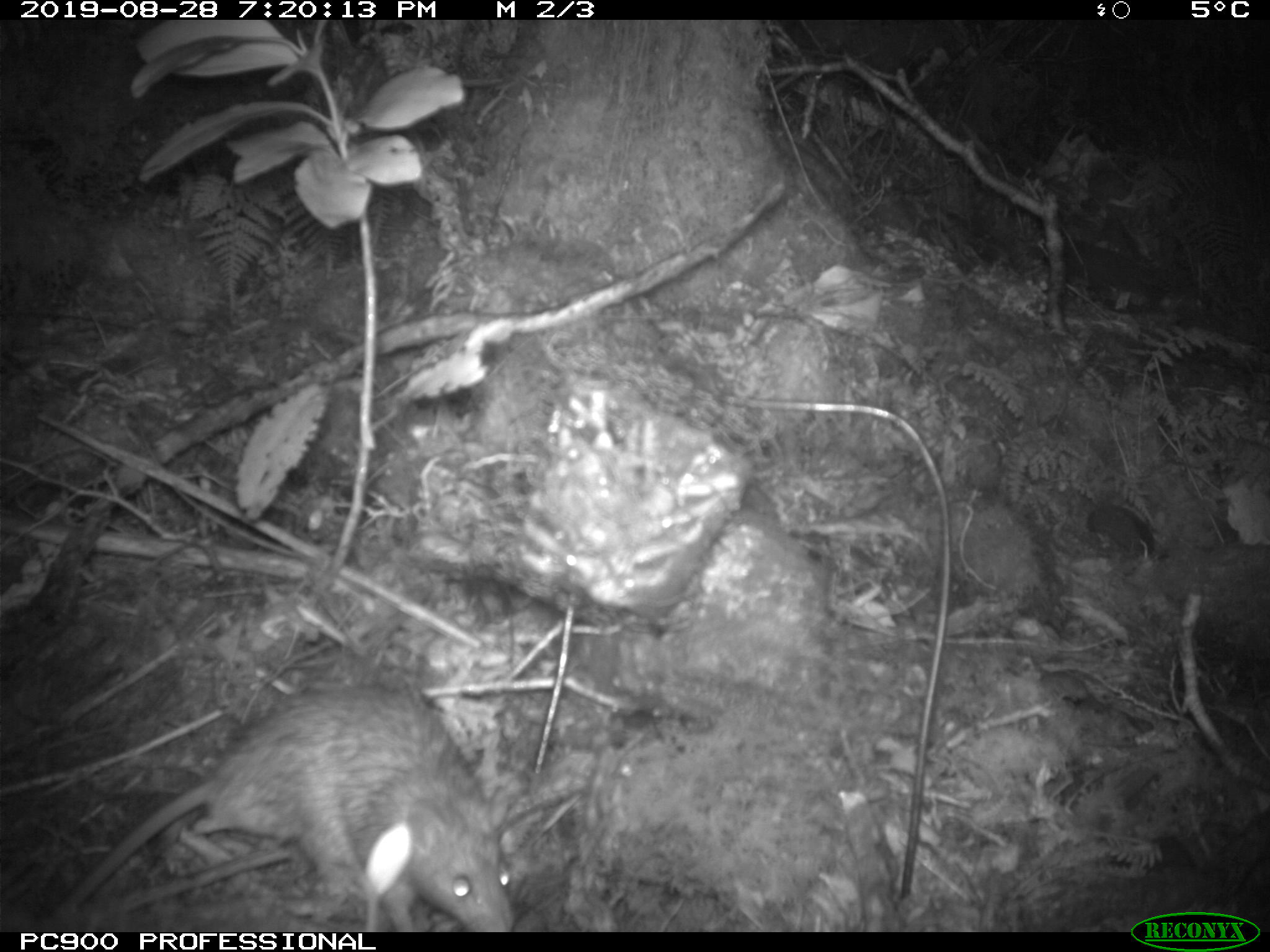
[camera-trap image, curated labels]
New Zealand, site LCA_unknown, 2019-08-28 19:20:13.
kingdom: Animalia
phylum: Chordata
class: Mammalia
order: Rodentia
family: Muridae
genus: Rattus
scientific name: Rattus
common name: rat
Rat (Rattus).